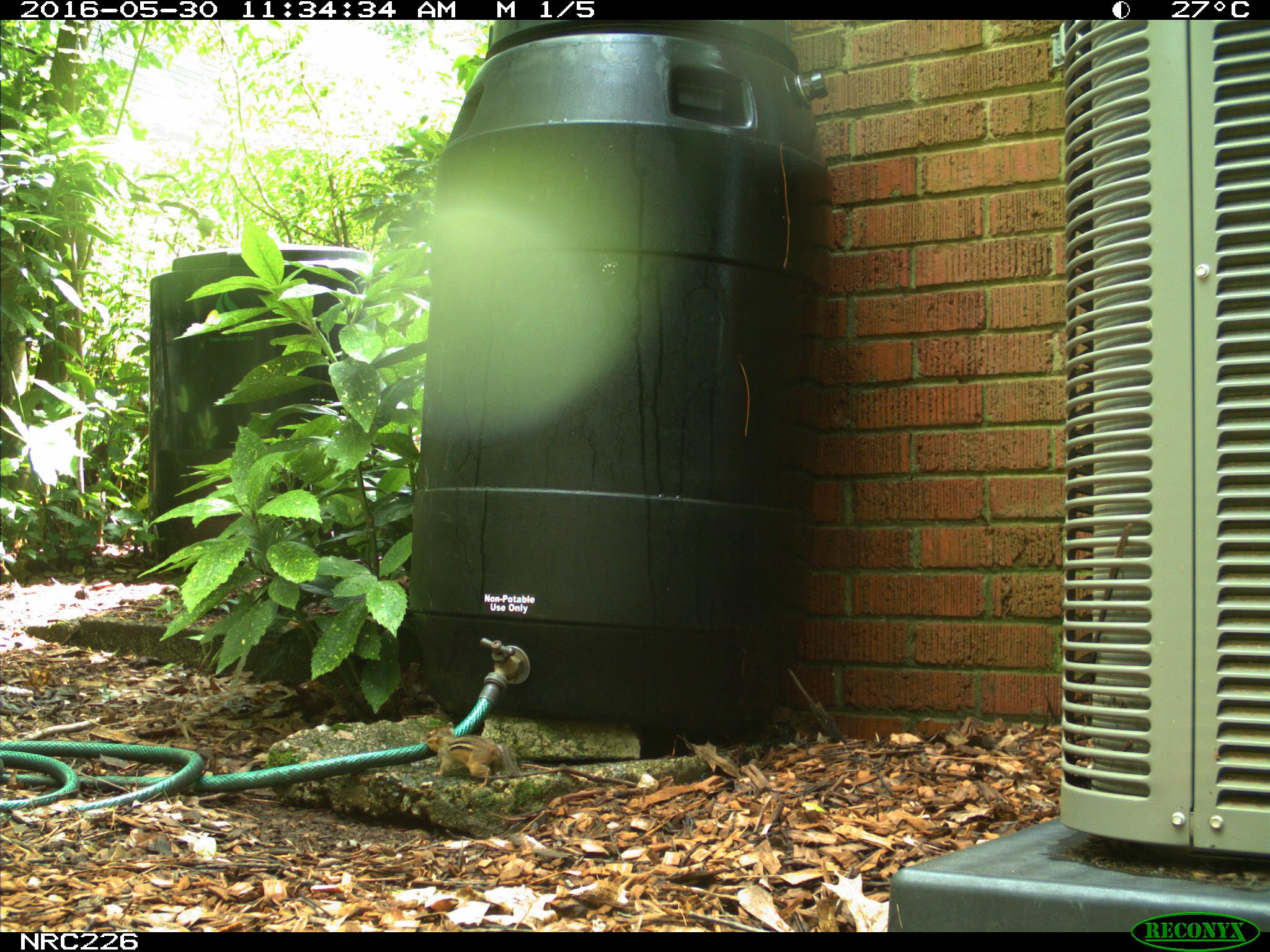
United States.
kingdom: Animalia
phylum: Chordata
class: Mammalia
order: Rodentia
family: Sciuridae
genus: Tamias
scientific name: Tamias striatus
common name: eastern chipmunk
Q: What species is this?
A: Eastern Chipmunk (Tamias striatus).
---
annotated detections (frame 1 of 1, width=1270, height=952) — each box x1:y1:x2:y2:
Eastern Chipmunk: 420:718:532:785